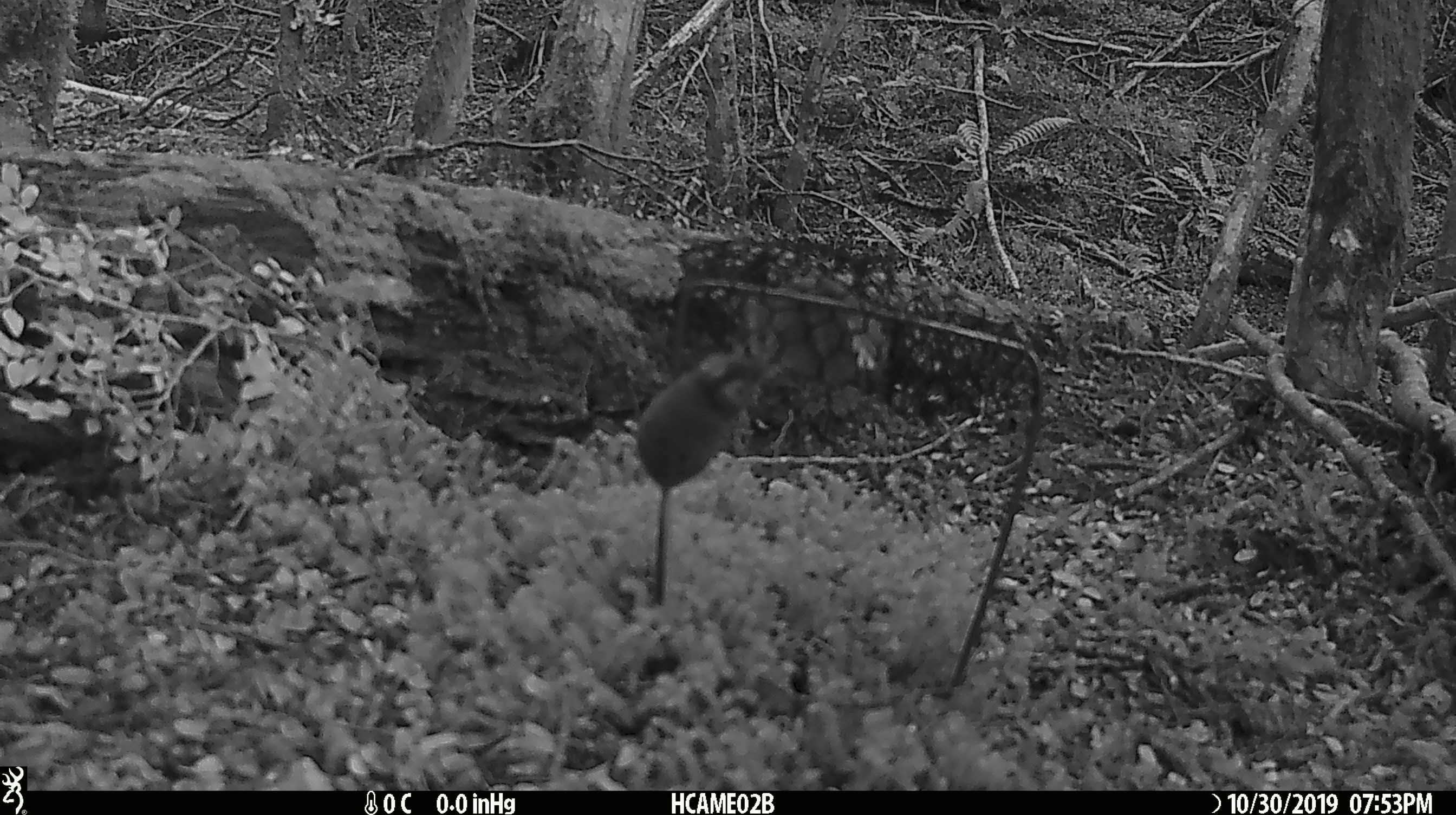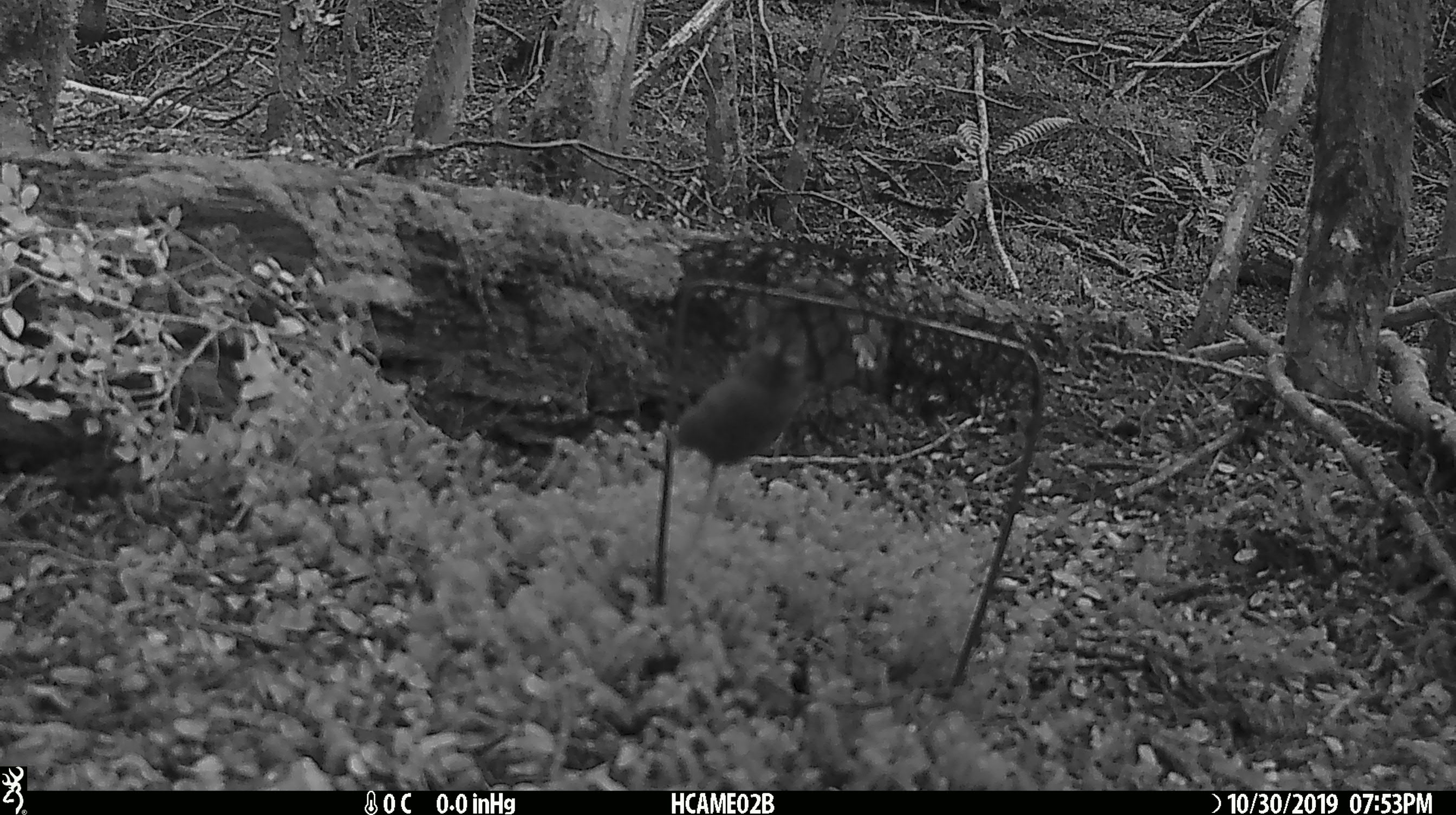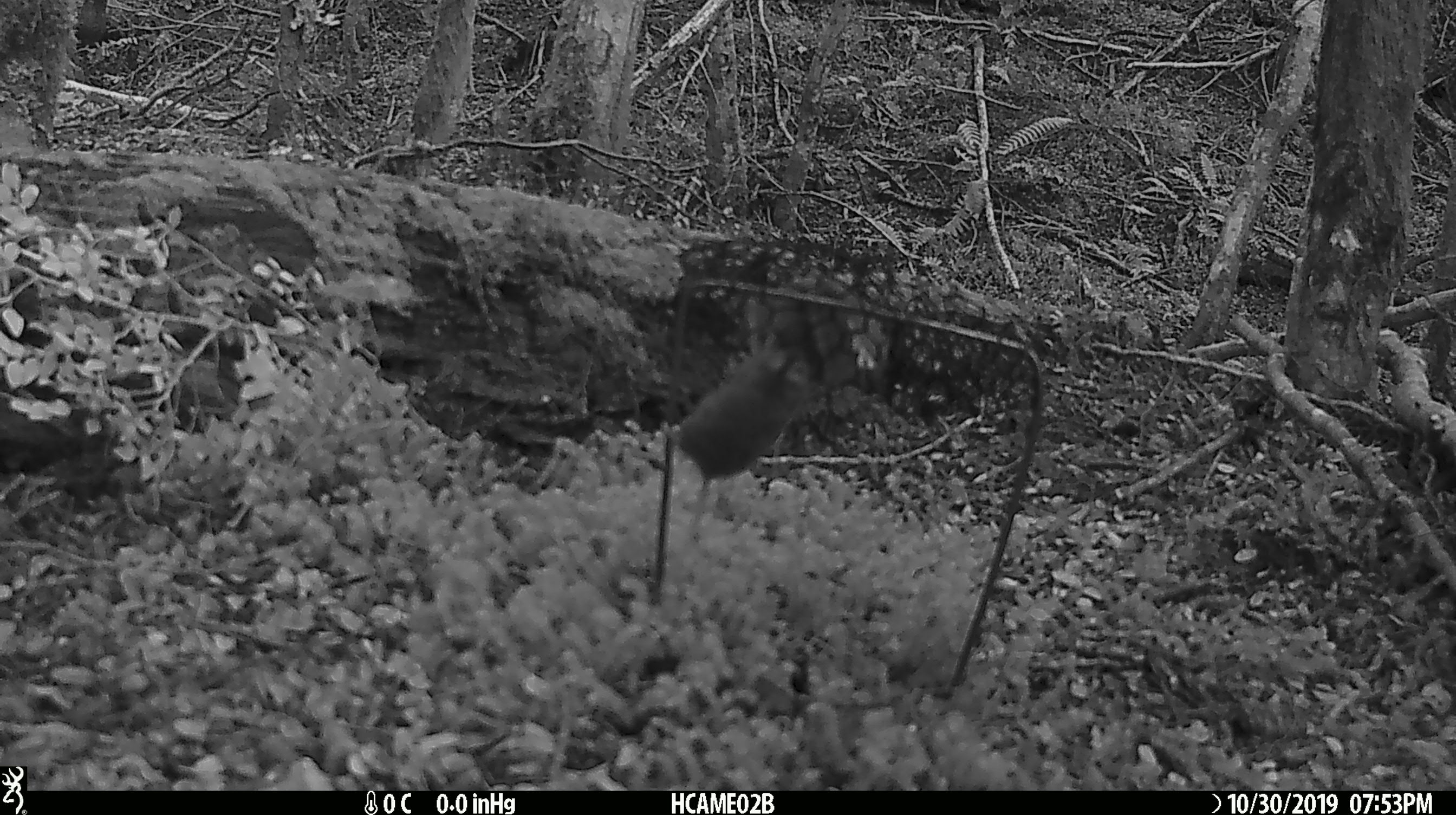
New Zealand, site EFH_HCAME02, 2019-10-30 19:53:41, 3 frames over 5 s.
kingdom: Animalia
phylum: Chordata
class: Mammalia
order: Rodentia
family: Muridae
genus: Mus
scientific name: Mus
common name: mouse